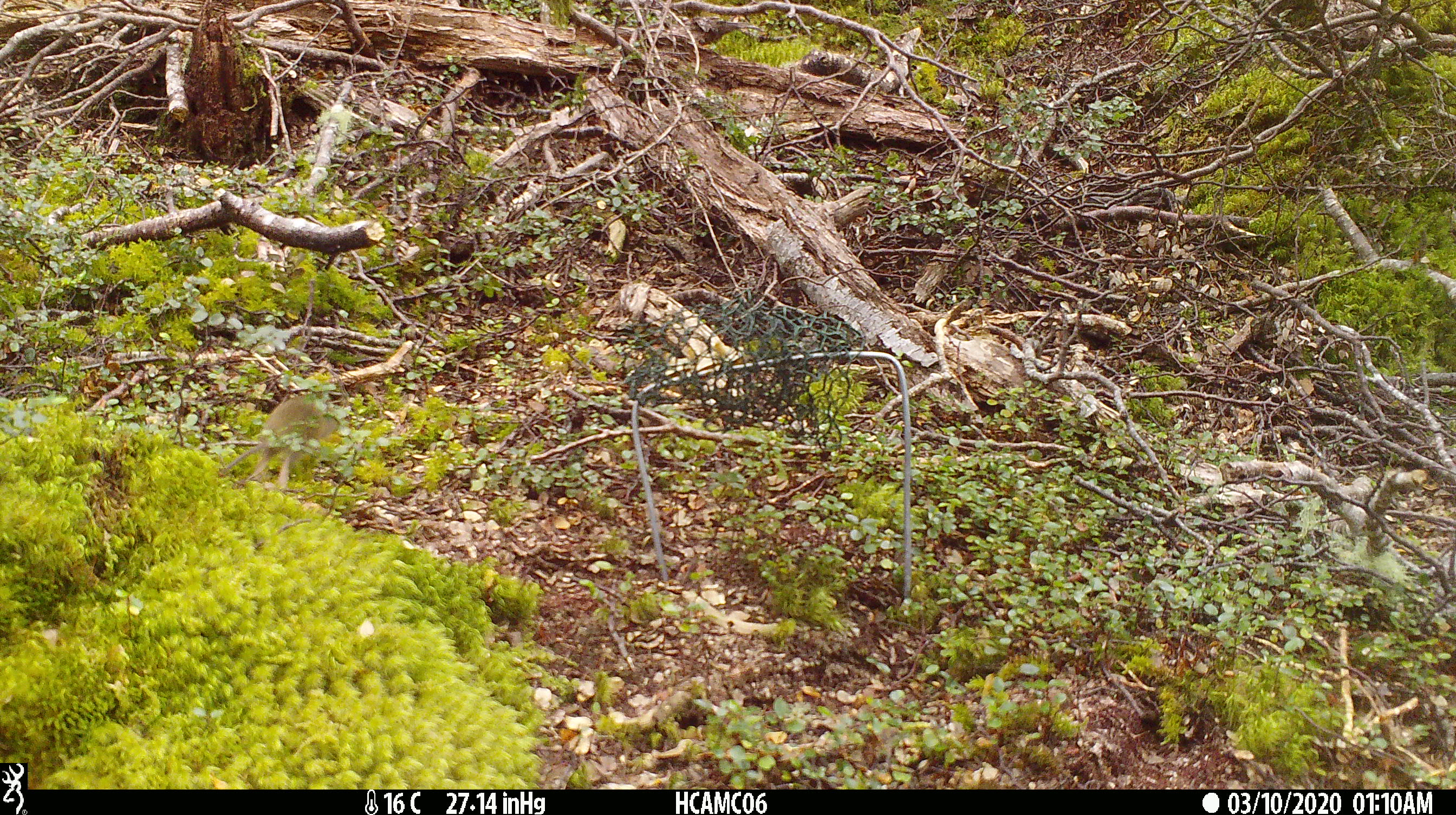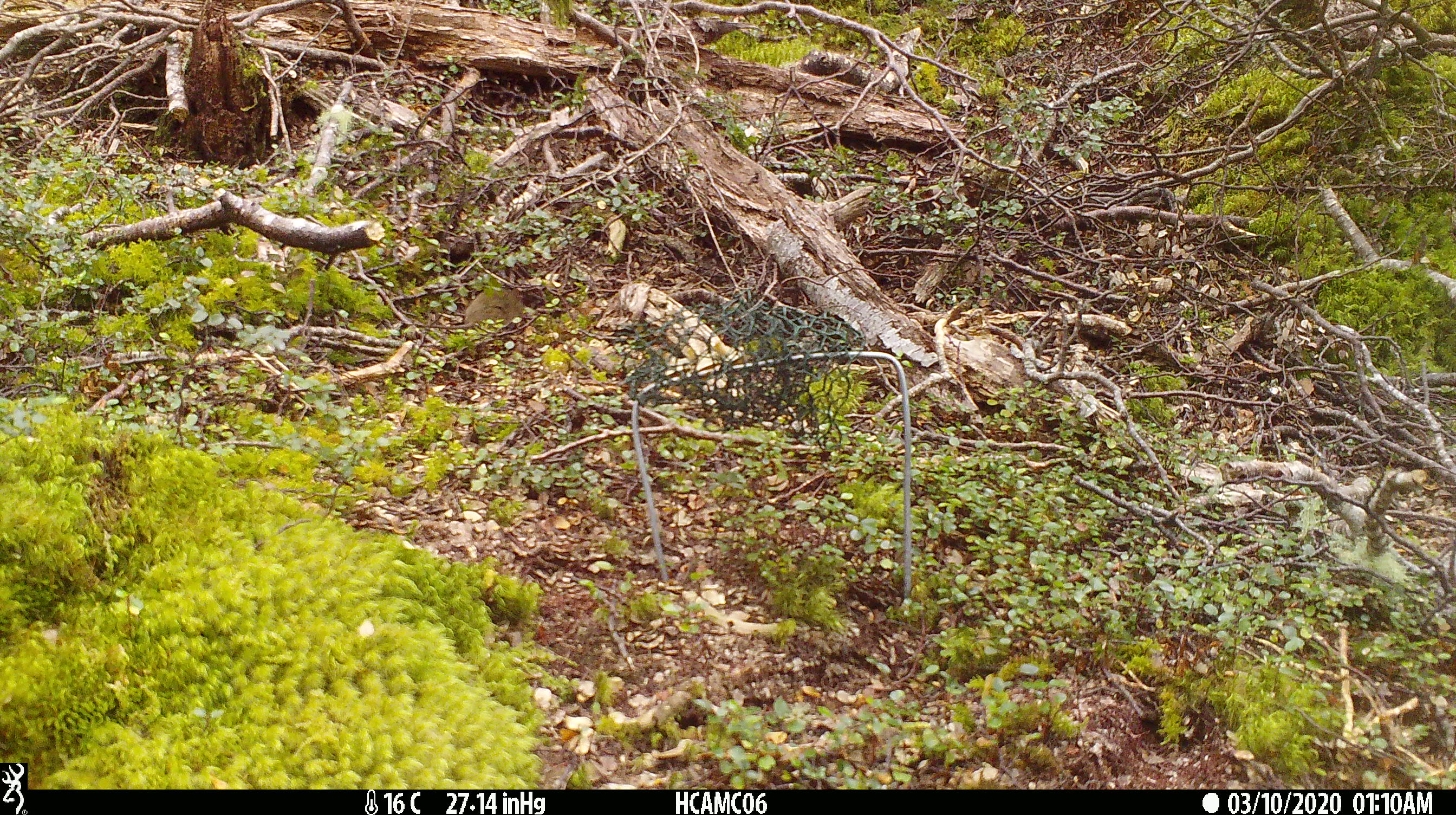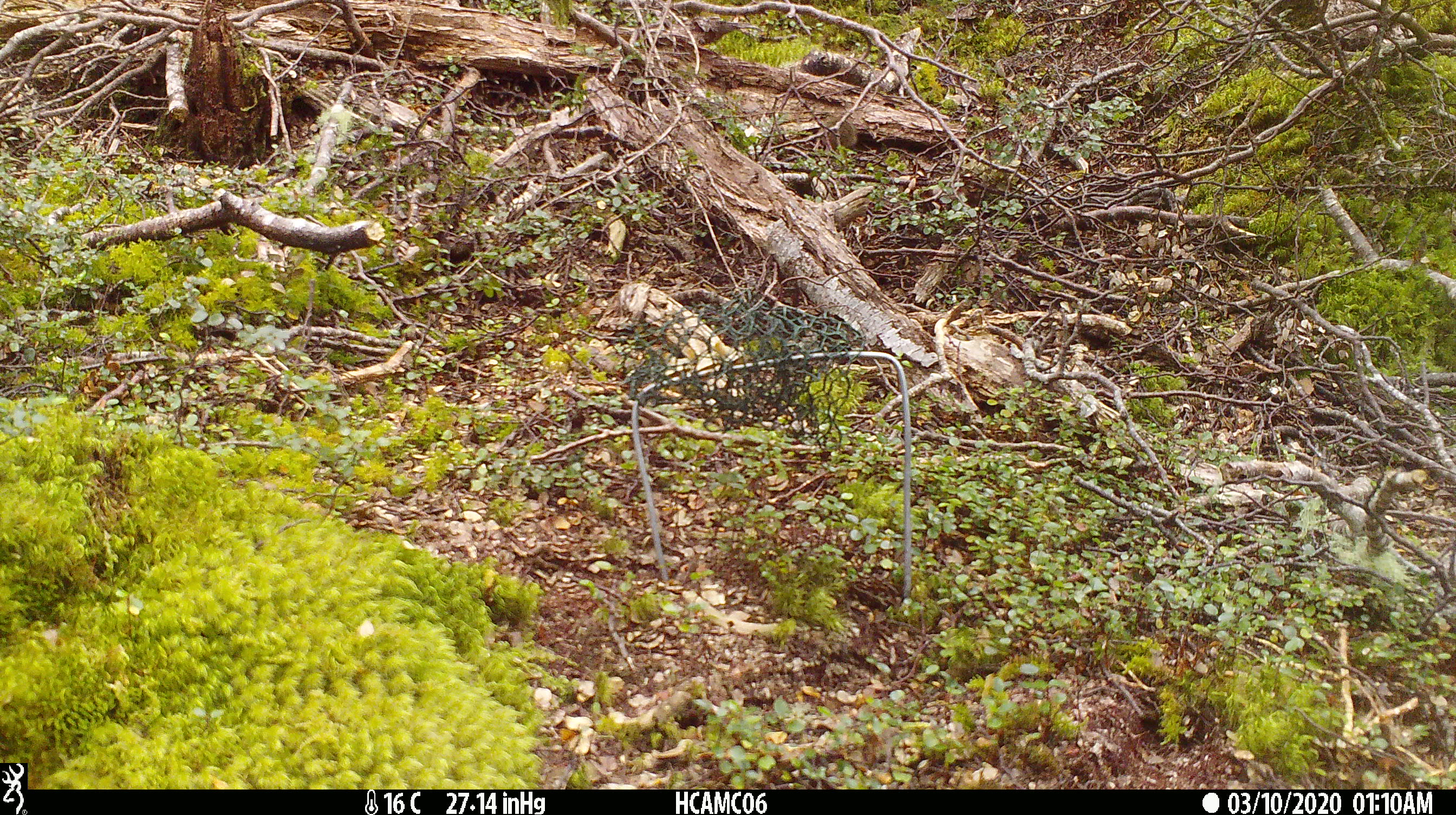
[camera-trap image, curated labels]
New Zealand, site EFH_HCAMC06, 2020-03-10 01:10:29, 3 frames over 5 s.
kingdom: Animalia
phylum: Chordata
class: Mammalia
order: Rodentia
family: Muridae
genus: Mus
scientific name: Mus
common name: mouse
Mouse (Mus).